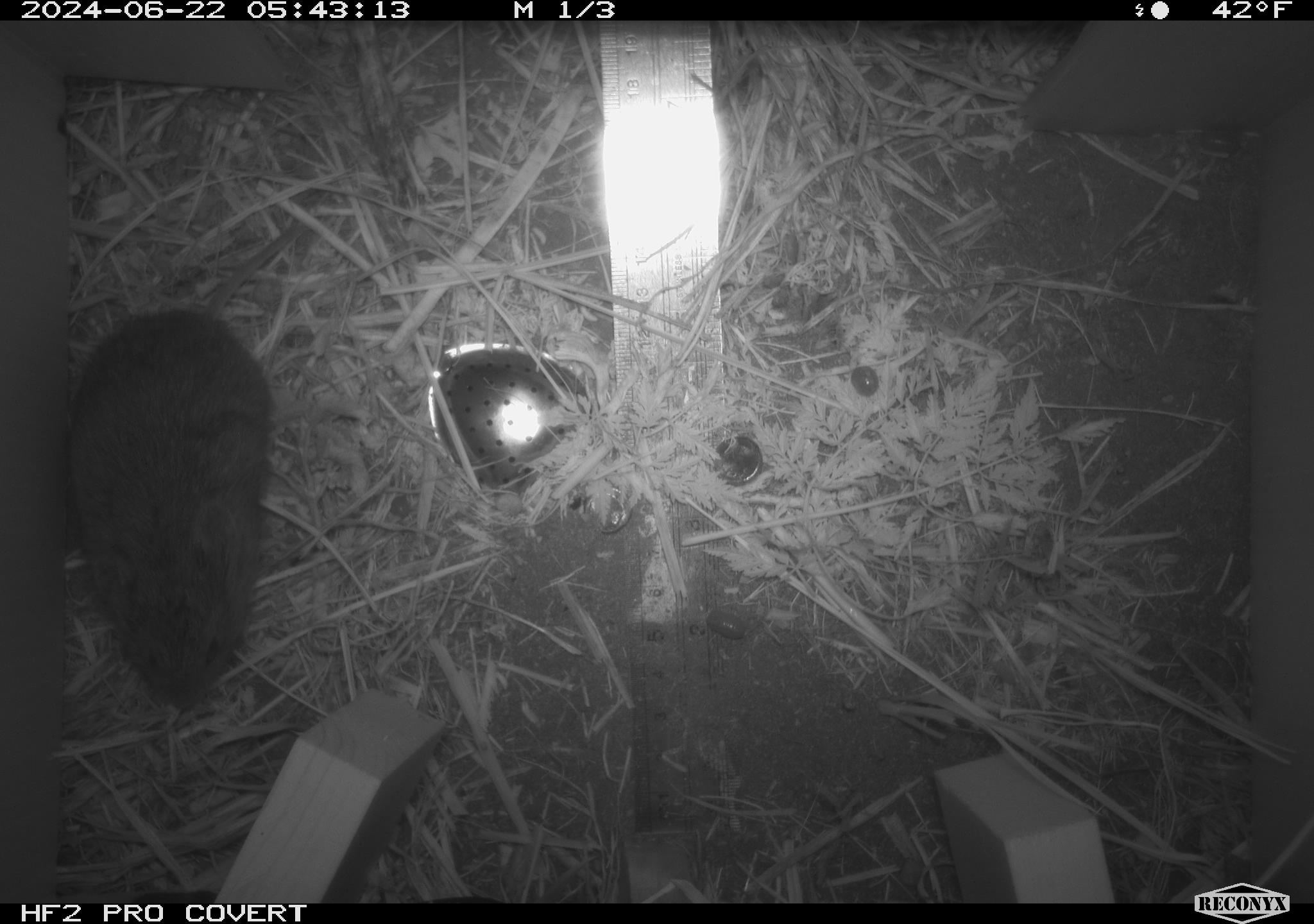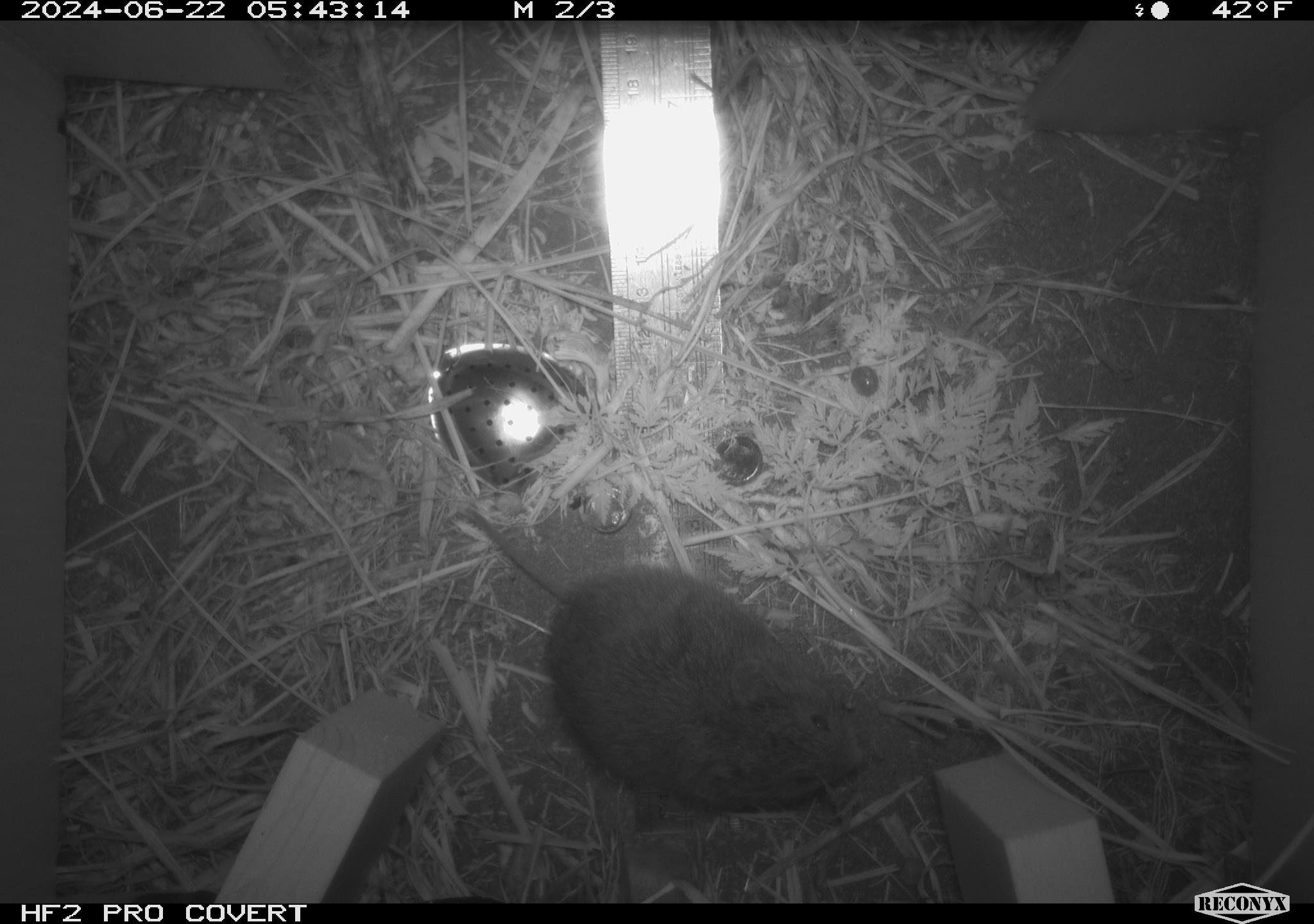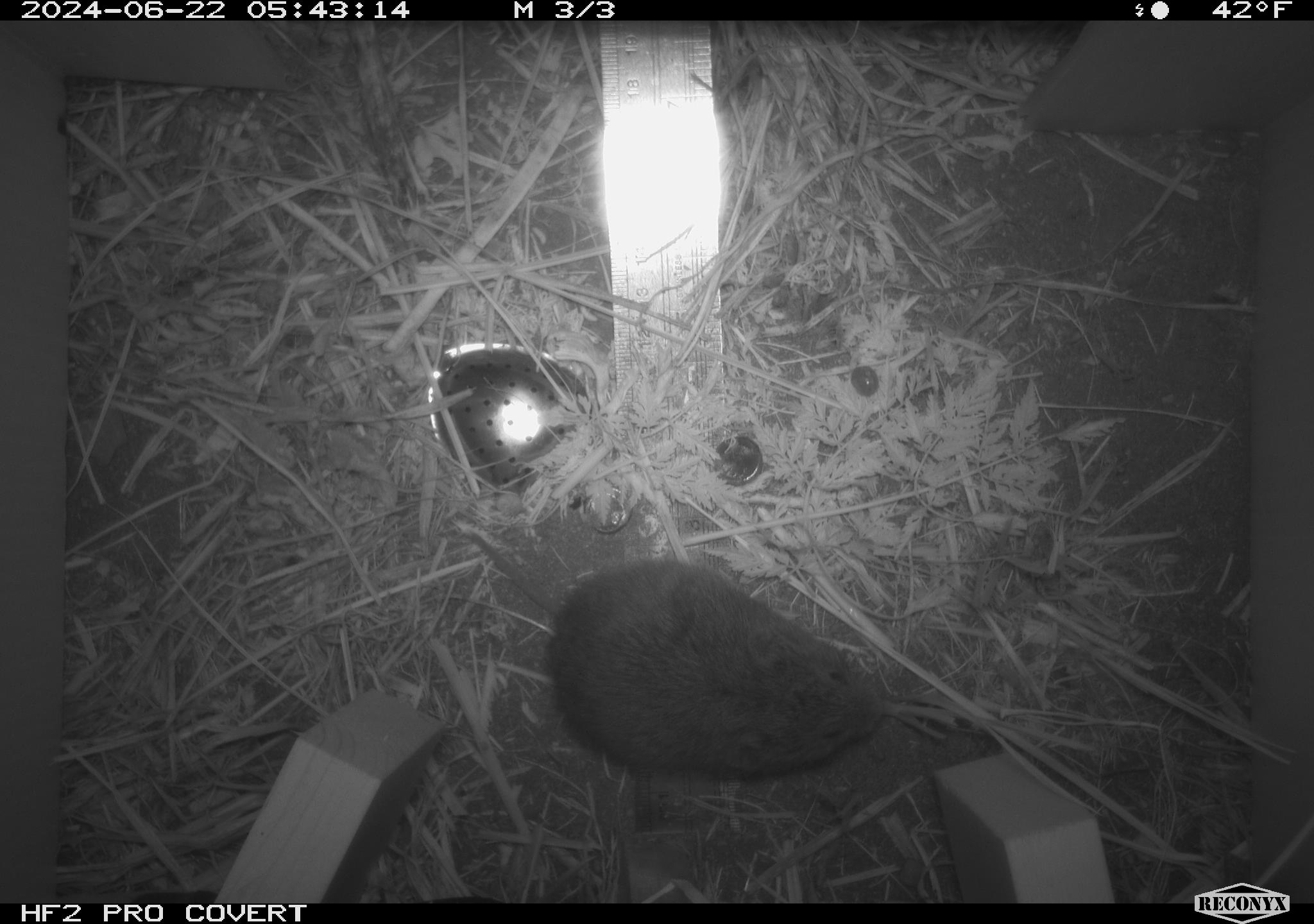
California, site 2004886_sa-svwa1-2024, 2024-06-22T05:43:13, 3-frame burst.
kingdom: Animalia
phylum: Chordata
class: Mammalia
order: Rodentia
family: Cricetidae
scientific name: Arvicolinae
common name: voles, lemmings, and muskrats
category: arvicolinae subfamily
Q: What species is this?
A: Arvicolinae subfamily (voles, lemmings, and muskrats) (Arvicolinae).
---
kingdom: Animalia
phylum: Arthropoda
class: Malacostraca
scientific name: Malacostraca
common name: amphipods, crabs, isopods, krill, lobsters and shrimps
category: malacostracan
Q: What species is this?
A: Malacostracan (amphipods, crabs, isopods, krill, lobsters and shrimps) (Malacostraca).